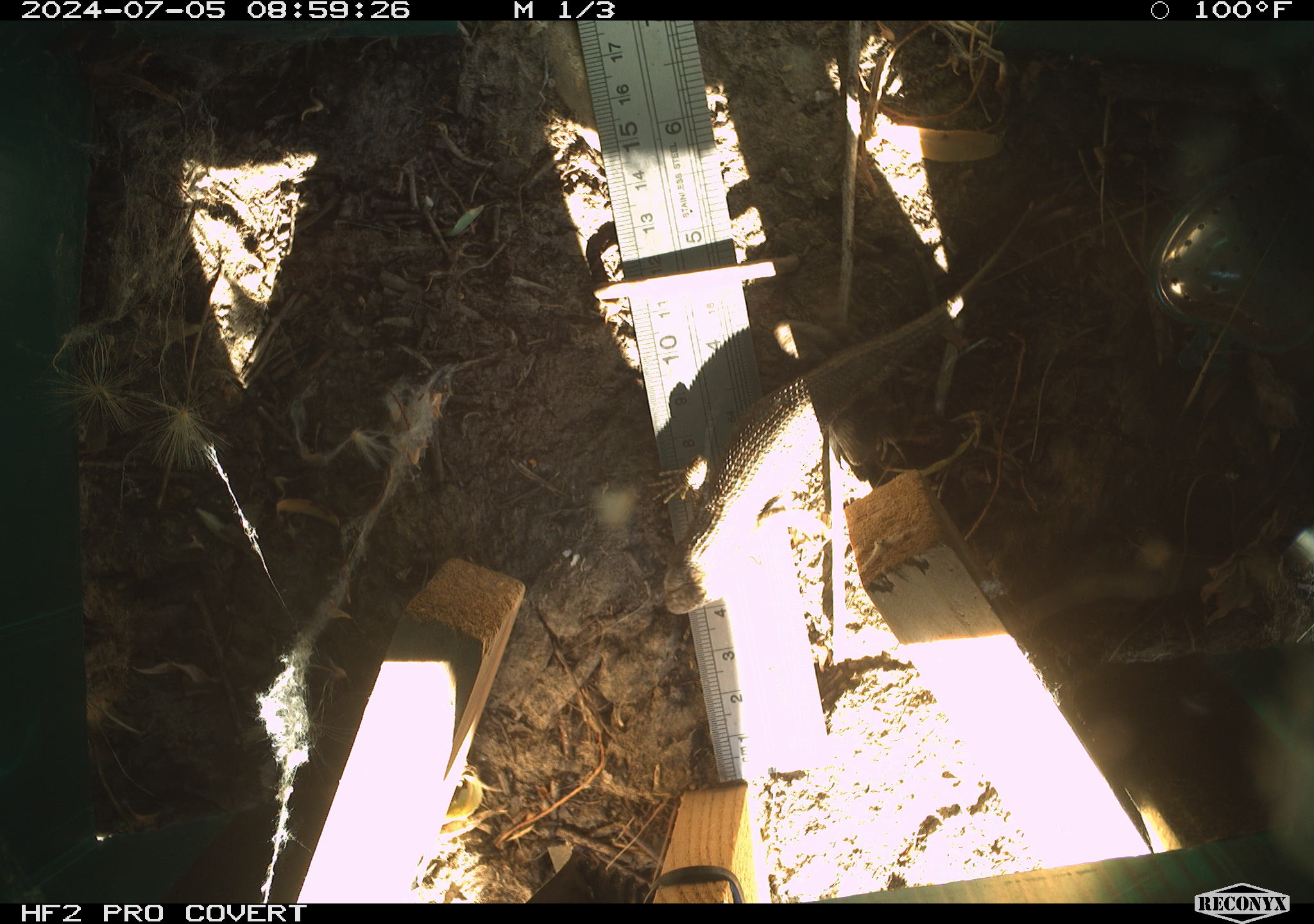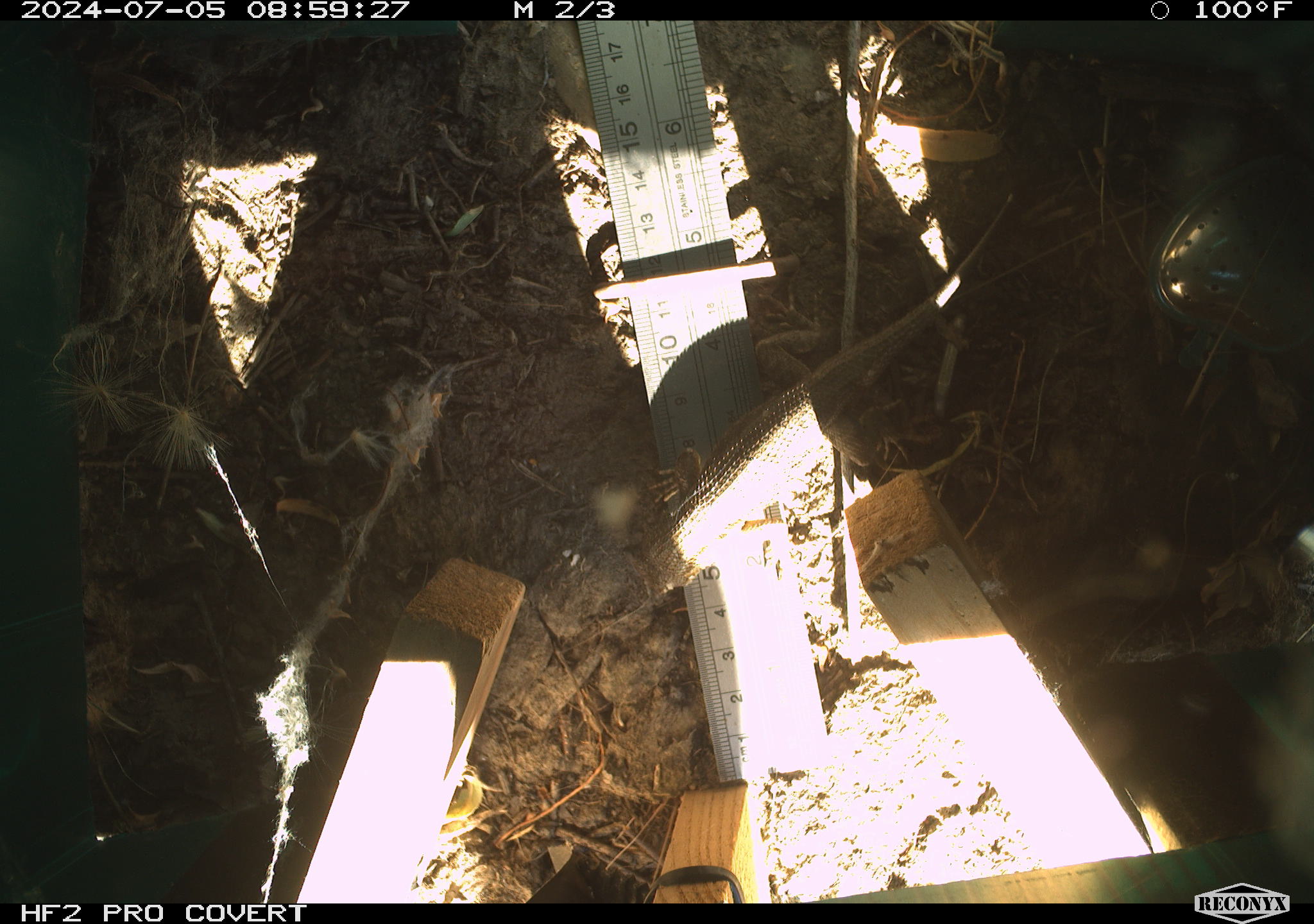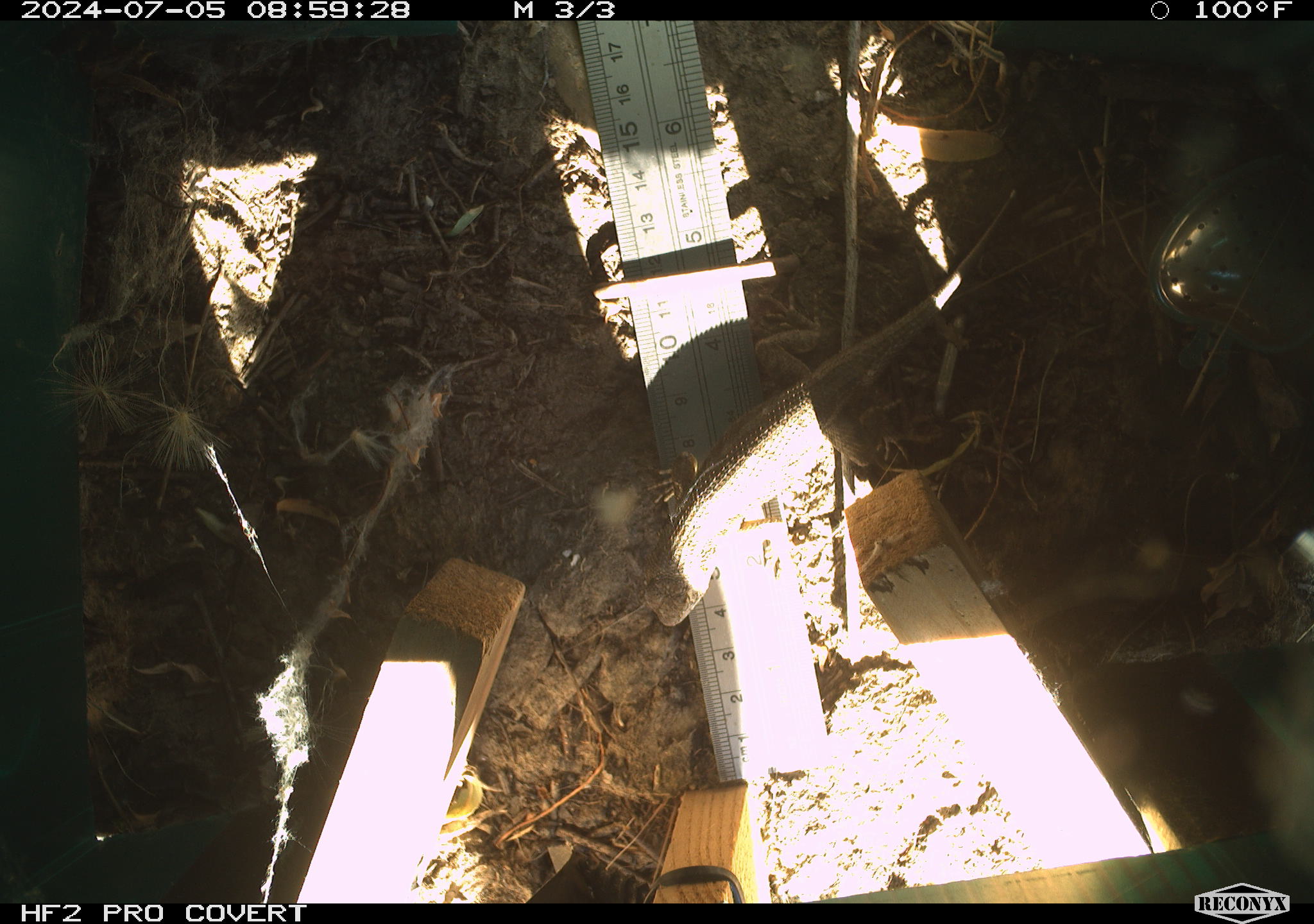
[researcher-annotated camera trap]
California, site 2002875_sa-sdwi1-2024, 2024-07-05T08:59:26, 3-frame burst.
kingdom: Animalia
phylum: Chordata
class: Reptilia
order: Squamata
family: Phrynosomatidae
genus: Sceloporus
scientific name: Sceloporus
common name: spiny lizards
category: sceloporus species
Sceloporus species (spiny lizards) (Sceloporus).